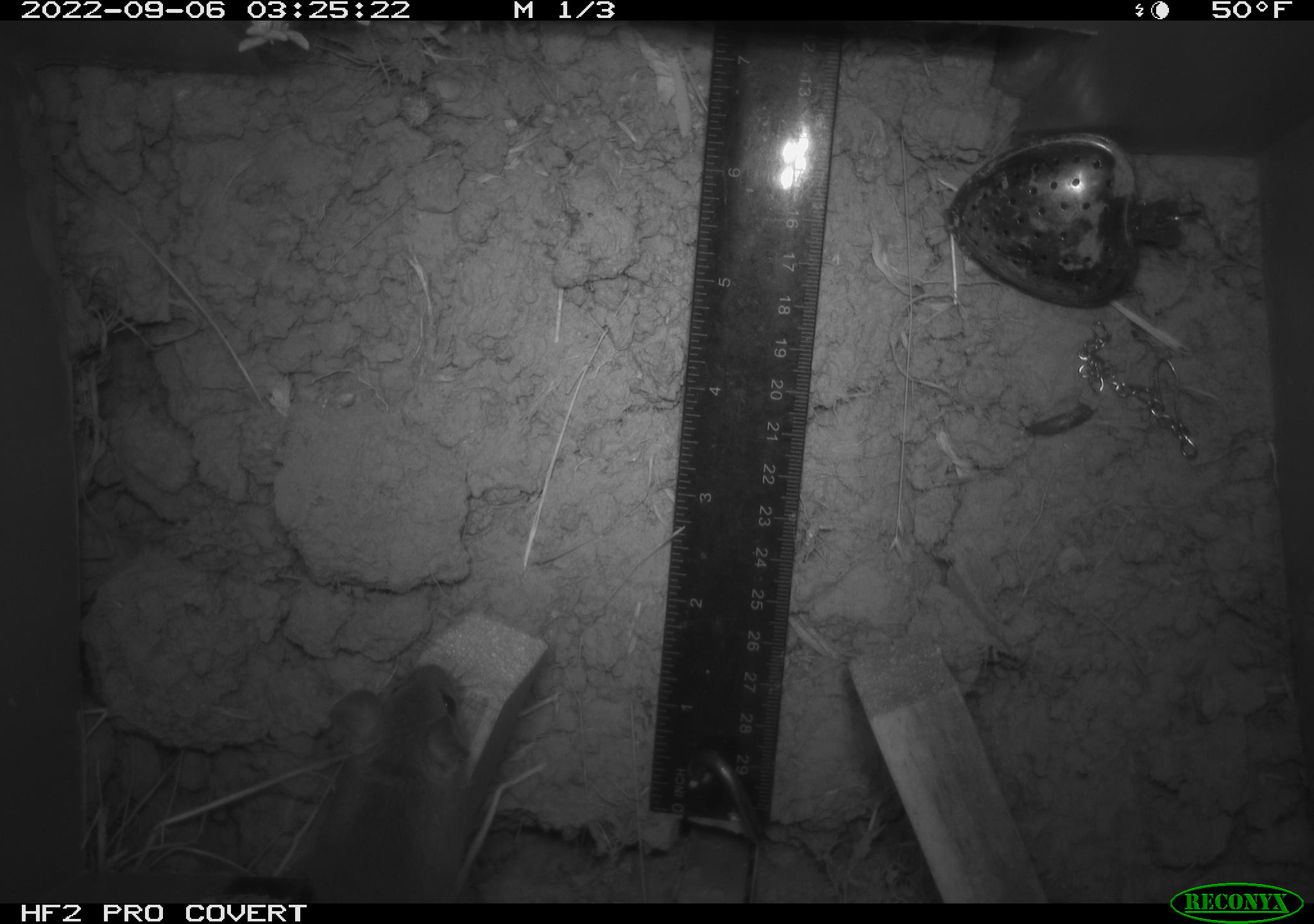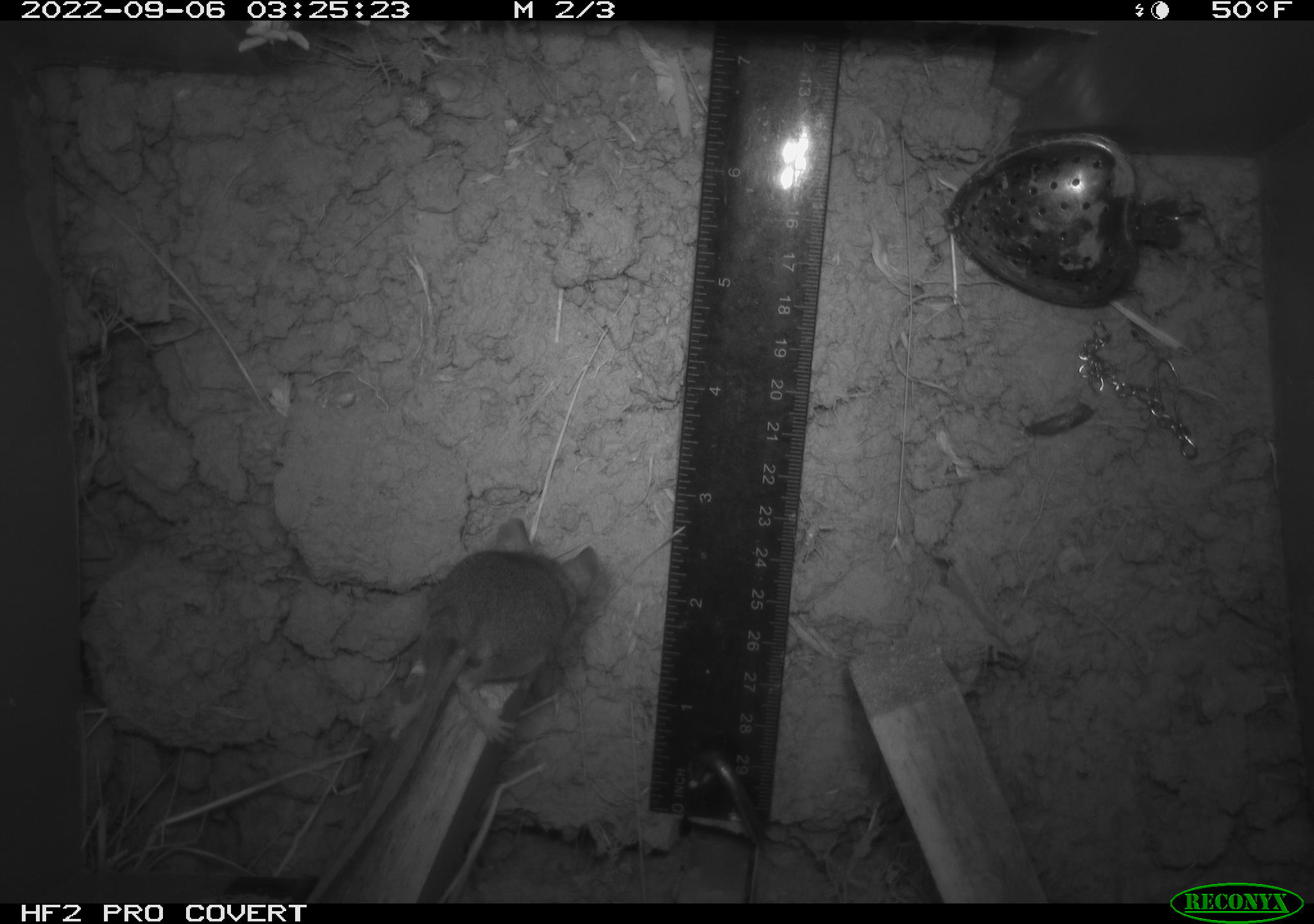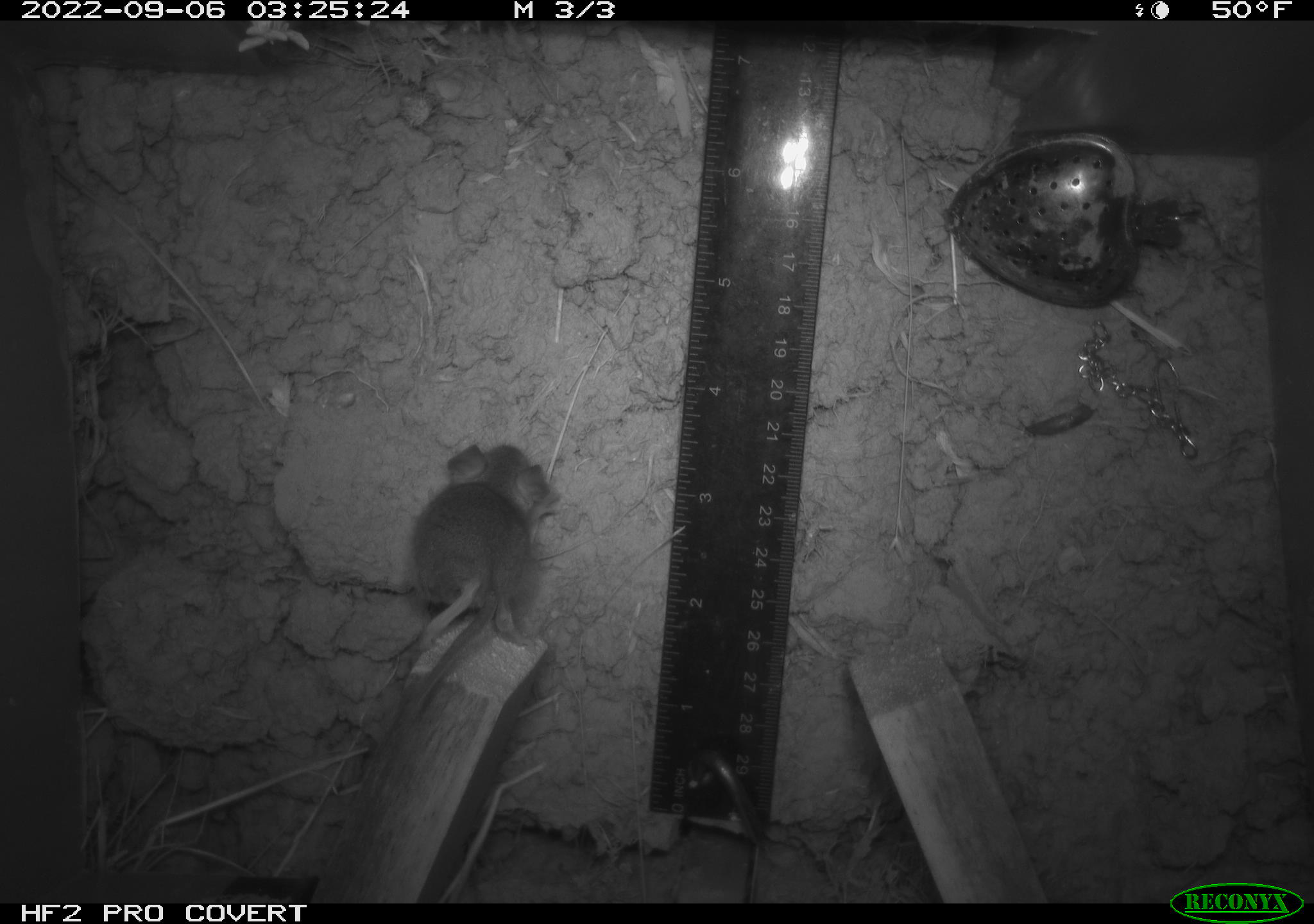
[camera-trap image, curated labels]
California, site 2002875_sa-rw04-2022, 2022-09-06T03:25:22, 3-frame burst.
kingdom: Animalia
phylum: Chordata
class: Mammalia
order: Rodentia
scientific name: Rodentia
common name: mouse species